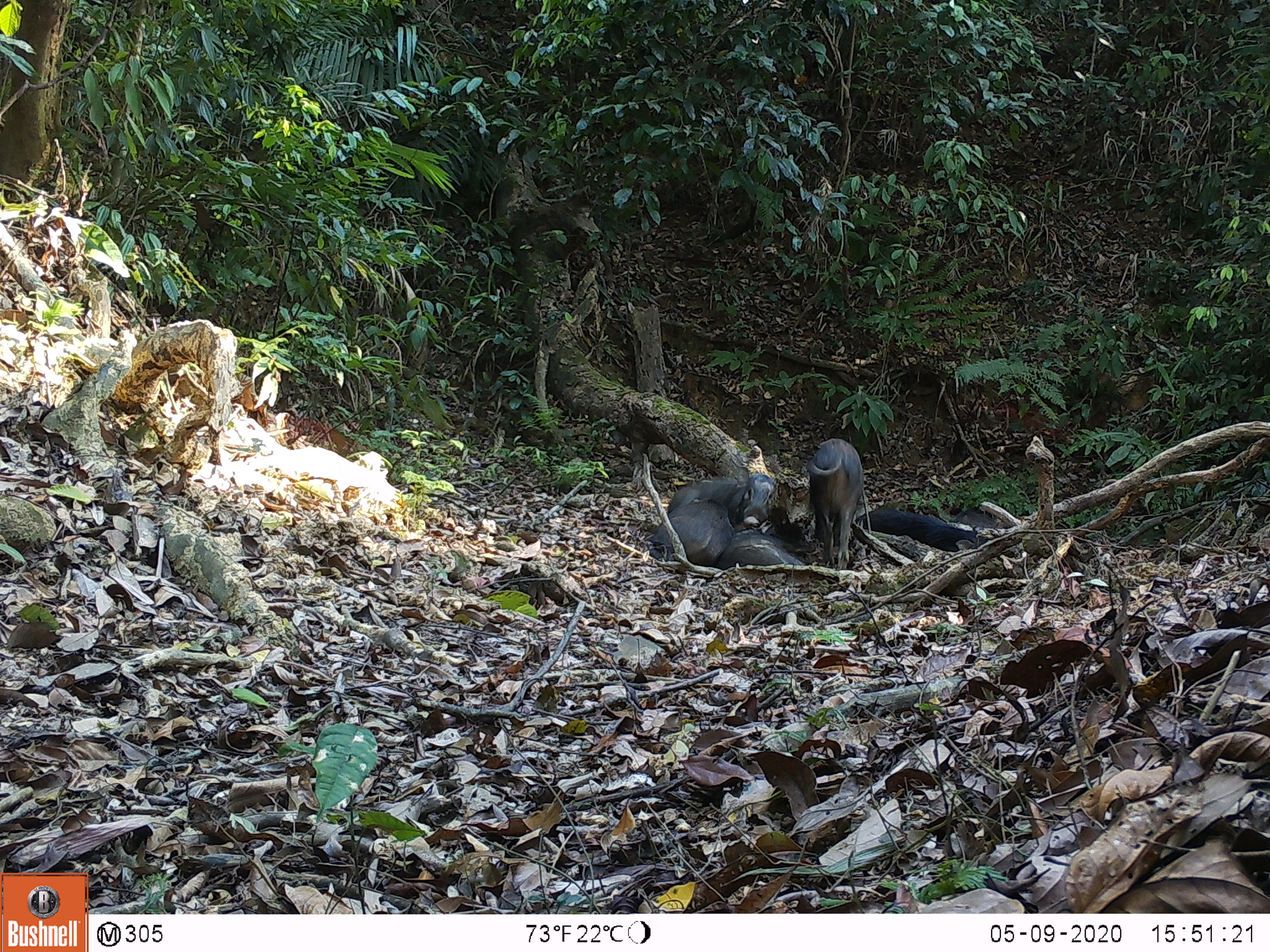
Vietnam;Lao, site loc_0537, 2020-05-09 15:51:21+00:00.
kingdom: Animalia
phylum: Chordata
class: Mammalia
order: Artiodactyla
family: Suidae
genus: Sus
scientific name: Sus scrofa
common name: eurasian wild pig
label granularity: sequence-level